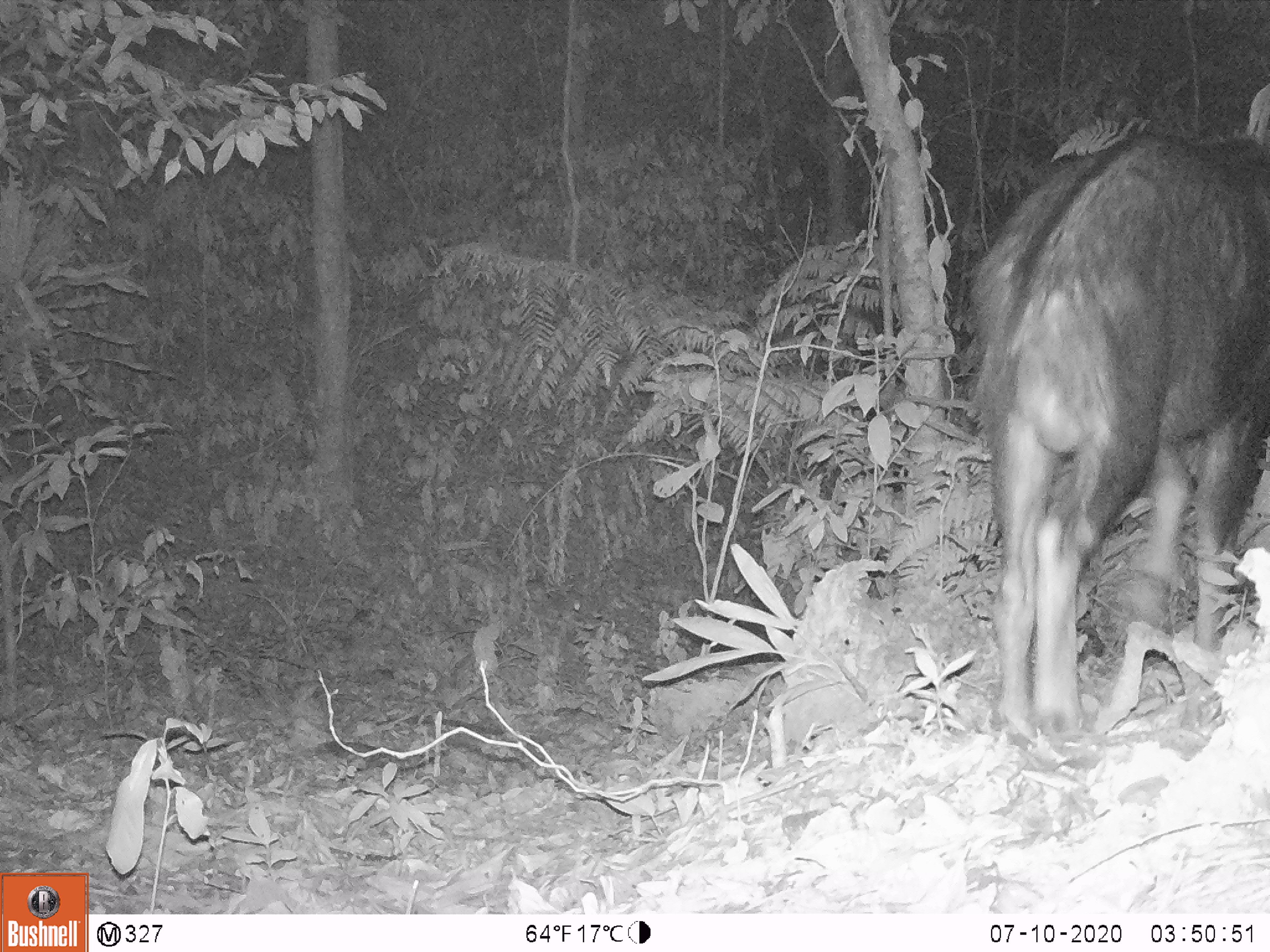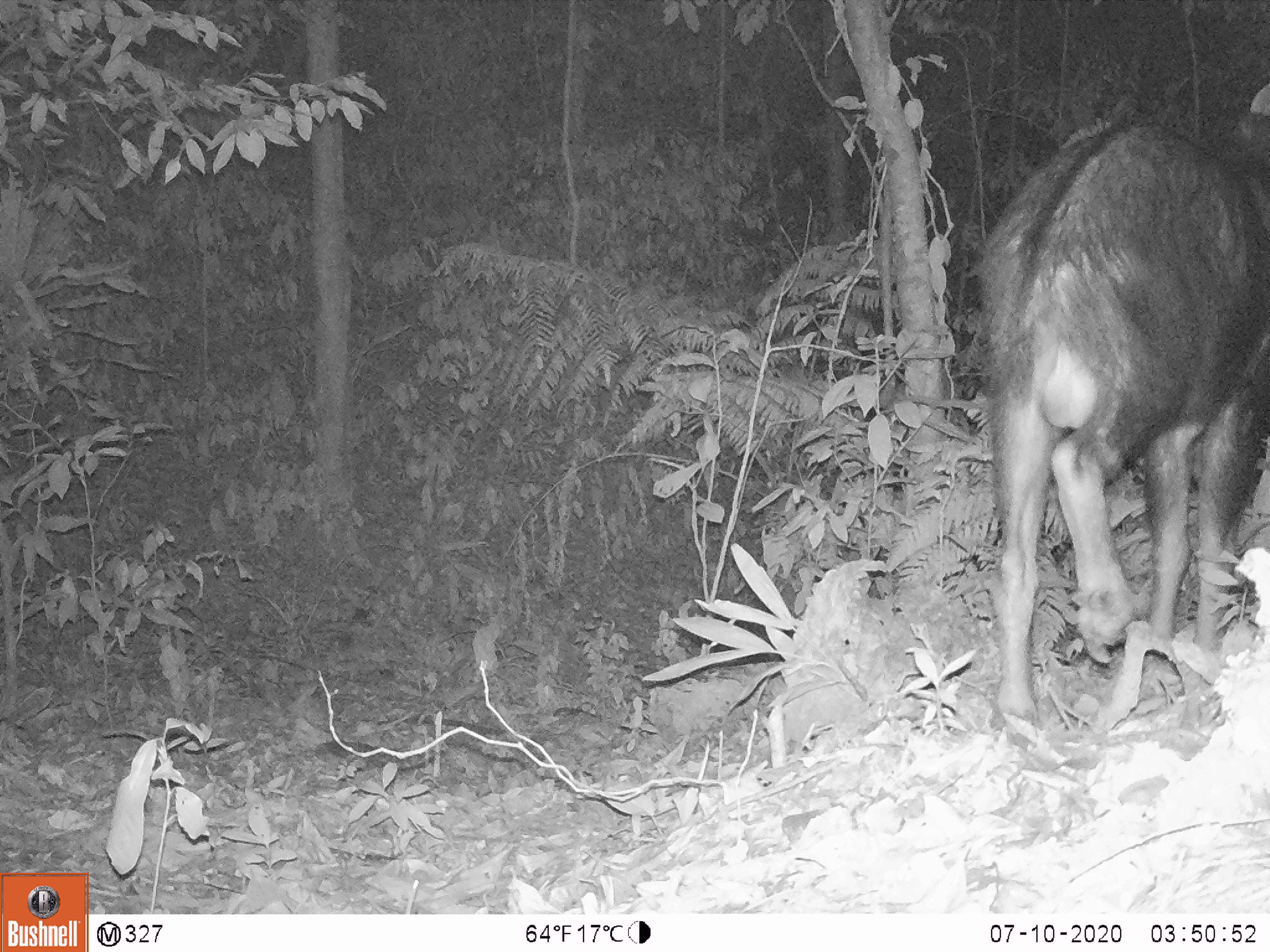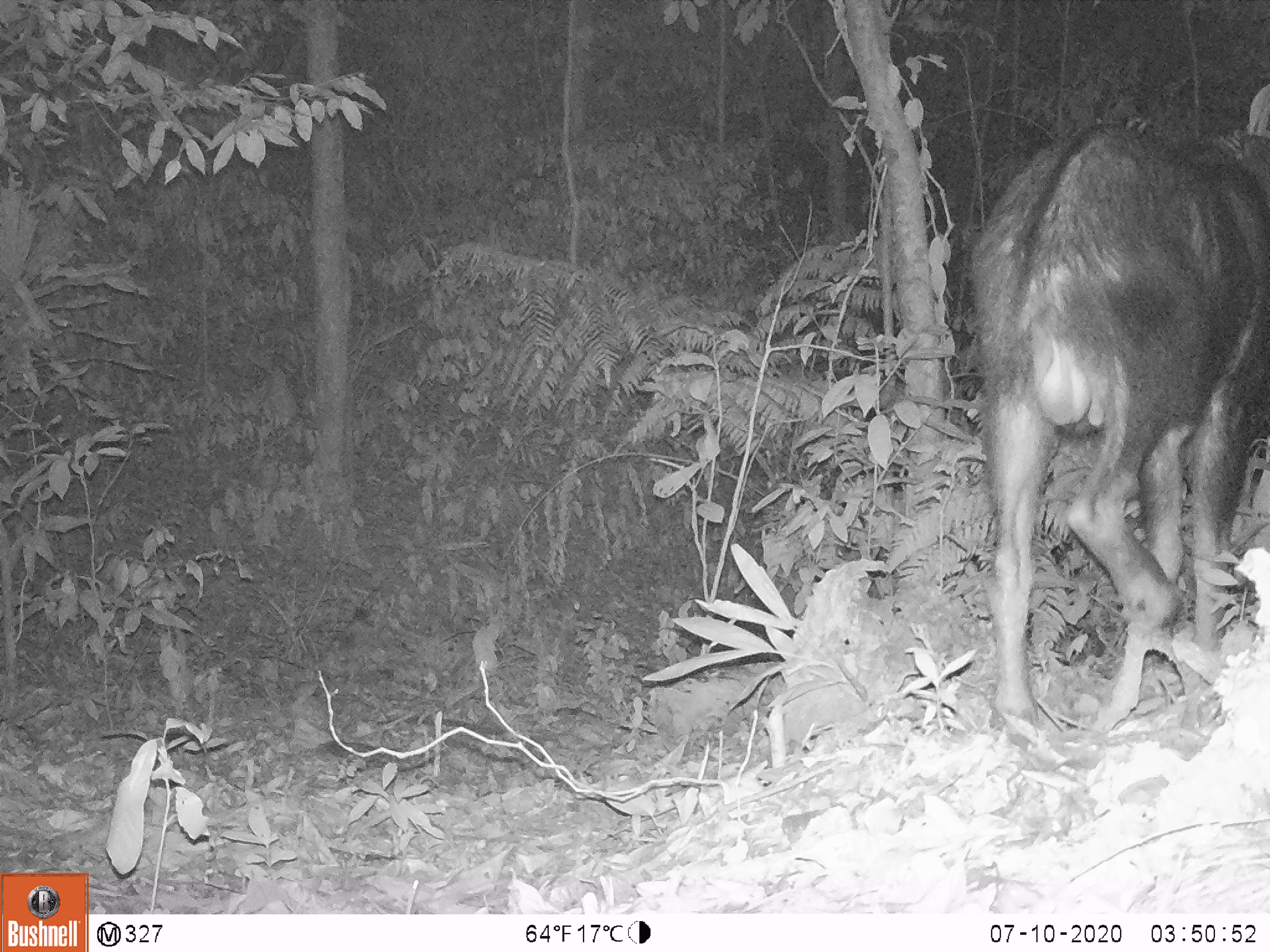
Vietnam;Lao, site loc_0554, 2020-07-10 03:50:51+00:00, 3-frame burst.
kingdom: Animalia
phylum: Chordata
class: Mammalia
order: Artiodactyla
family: Cervidae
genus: Rusa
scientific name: Rusa unicolor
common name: sambar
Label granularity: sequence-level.